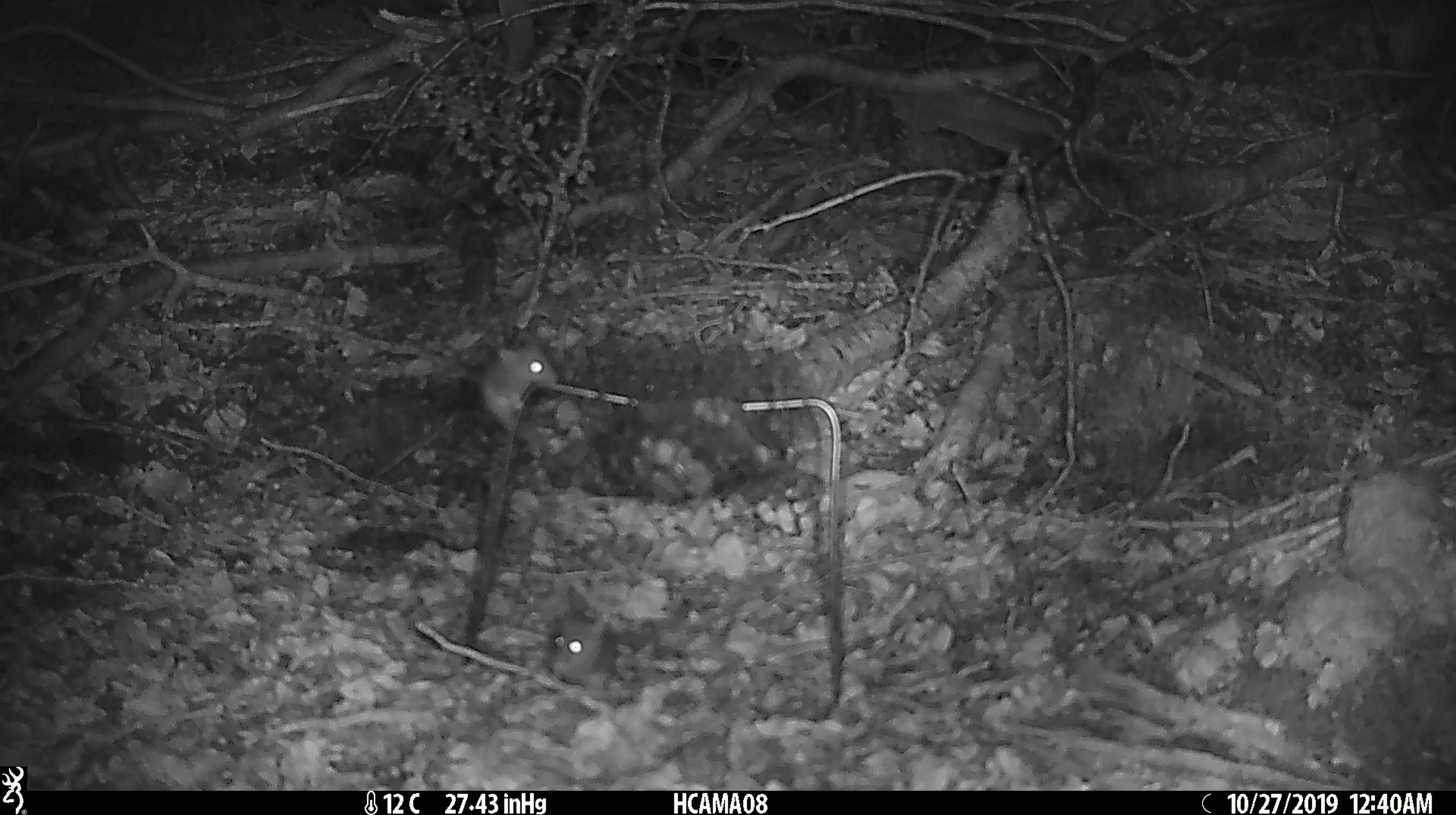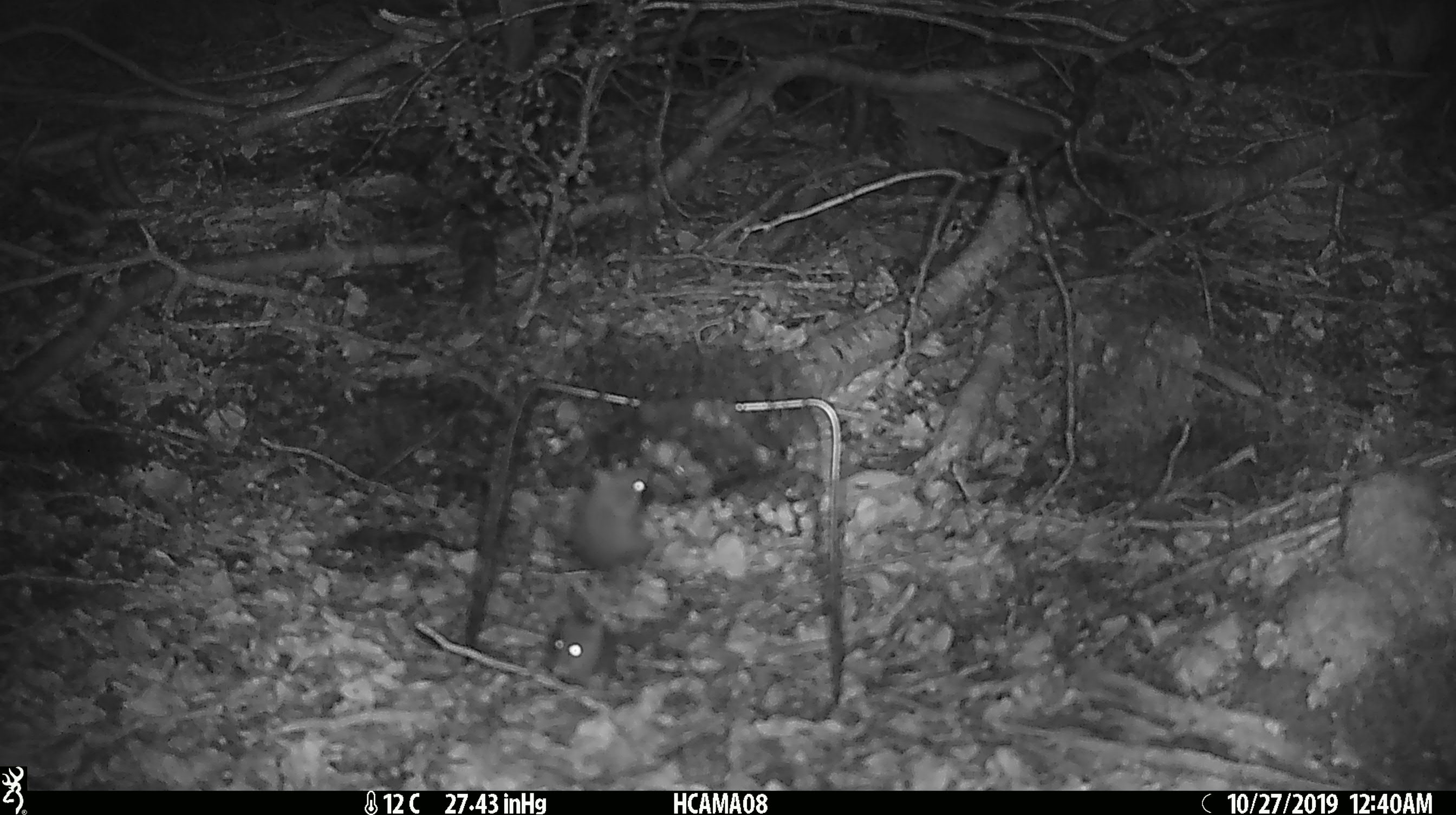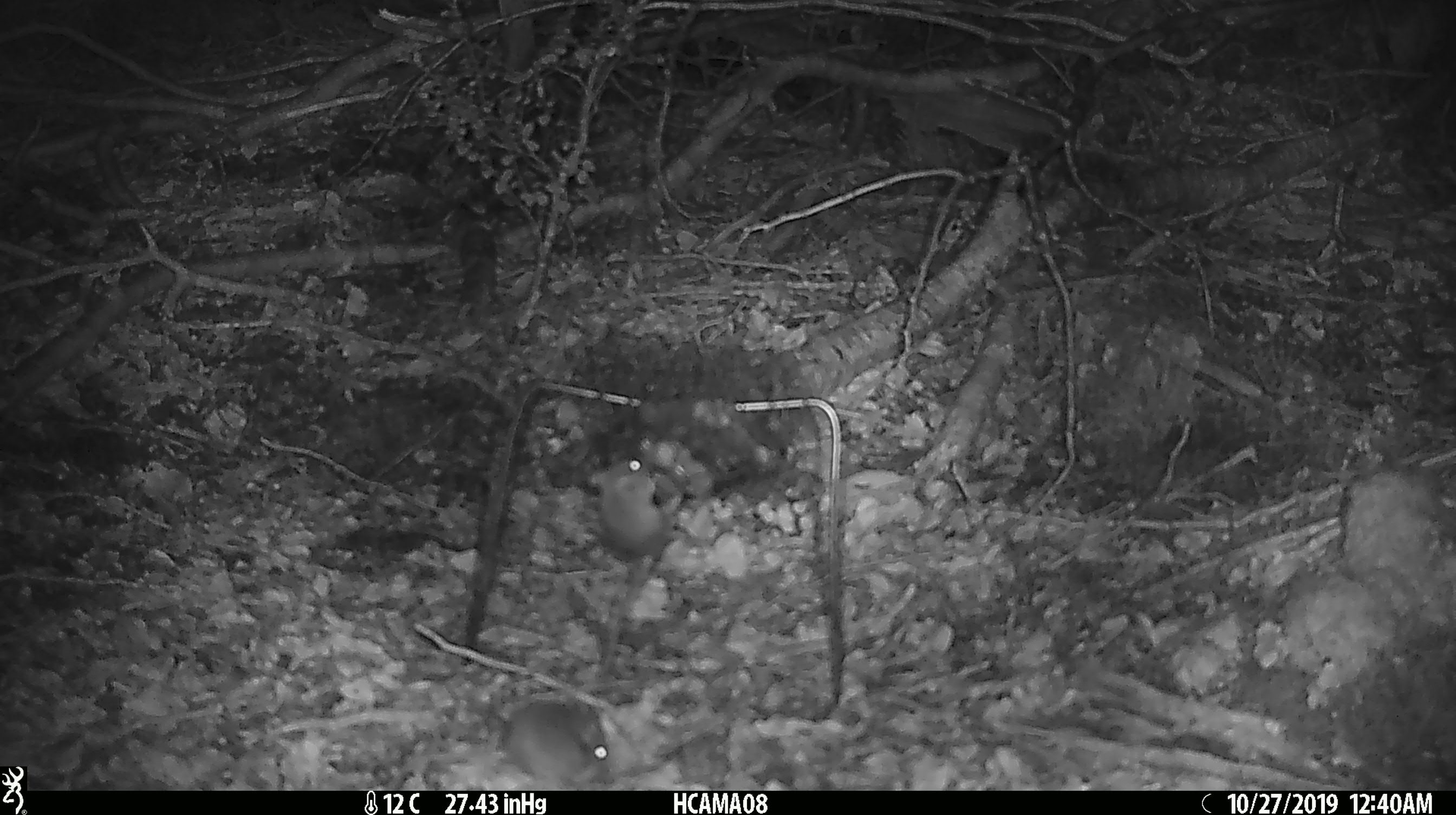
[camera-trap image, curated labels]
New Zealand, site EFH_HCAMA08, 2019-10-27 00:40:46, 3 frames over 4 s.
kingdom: Animalia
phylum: Chordata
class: Mammalia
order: Rodentia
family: Muridae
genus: Mus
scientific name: Mus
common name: mouse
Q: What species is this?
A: Mouse (Mus).